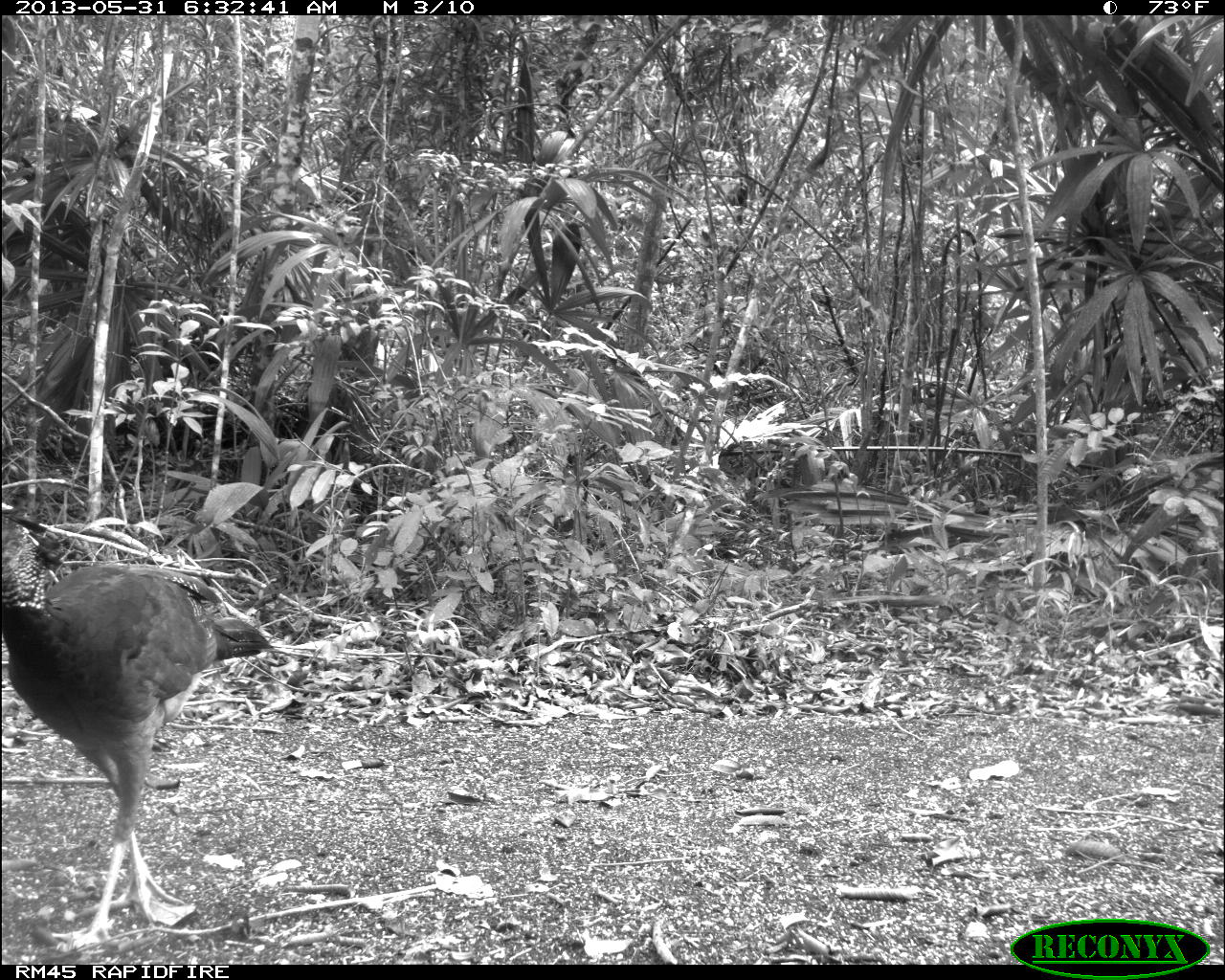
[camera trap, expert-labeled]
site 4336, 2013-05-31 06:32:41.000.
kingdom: Animalia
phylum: Chordata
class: Aves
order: Galliformes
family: Cracidae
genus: Crax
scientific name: Crax rubra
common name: great curassow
Crax rubra (great curassow), count 1, sex female.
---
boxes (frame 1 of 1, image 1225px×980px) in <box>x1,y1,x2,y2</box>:
crax rubra: <box>1,501,278,951</box>